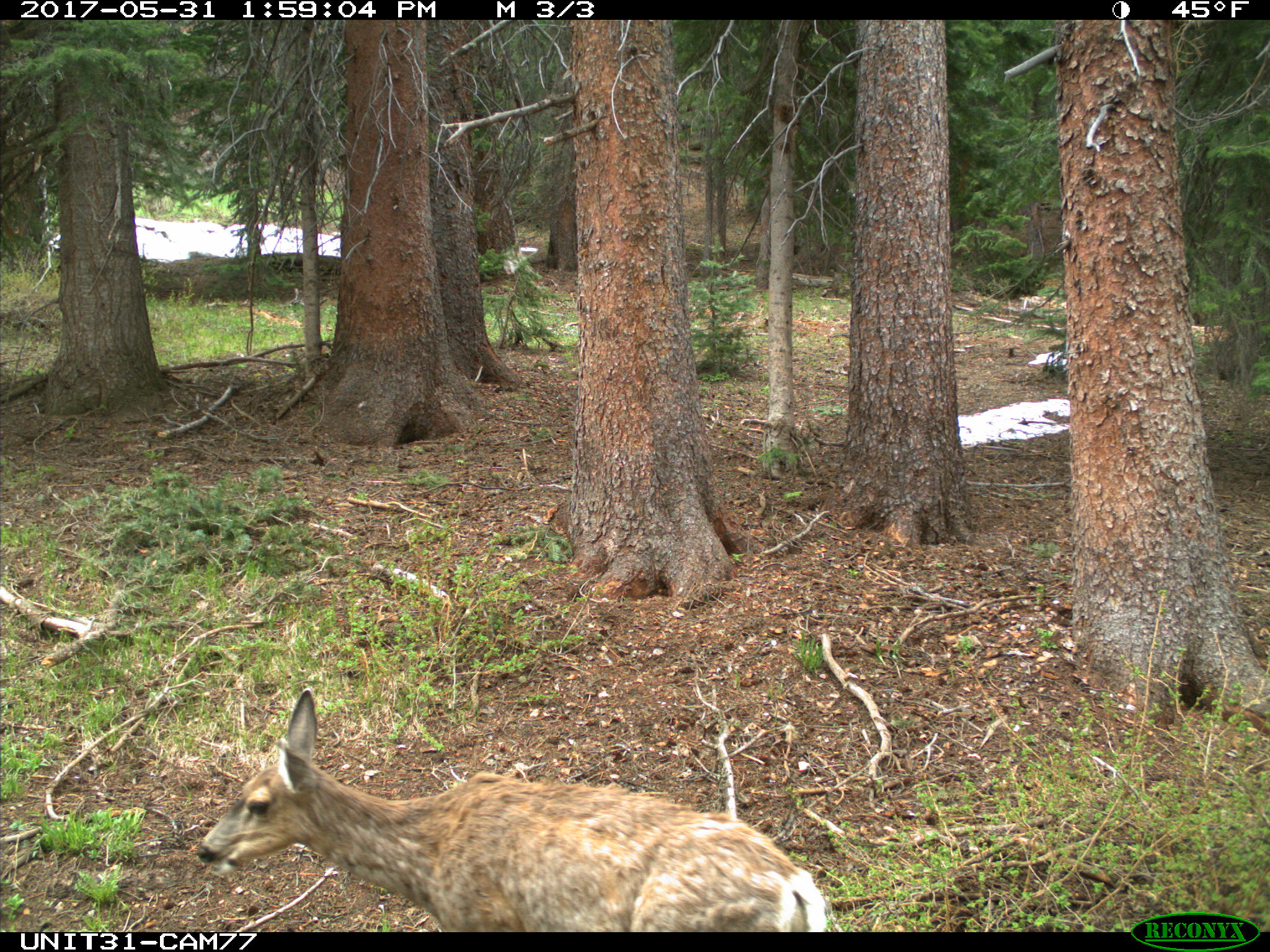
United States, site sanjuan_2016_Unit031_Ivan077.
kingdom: Animalia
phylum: Chordata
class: Mammalia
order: Artiodactyla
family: Cervidae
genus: Odocoileus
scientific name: Odocoileus hemionus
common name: mule deer